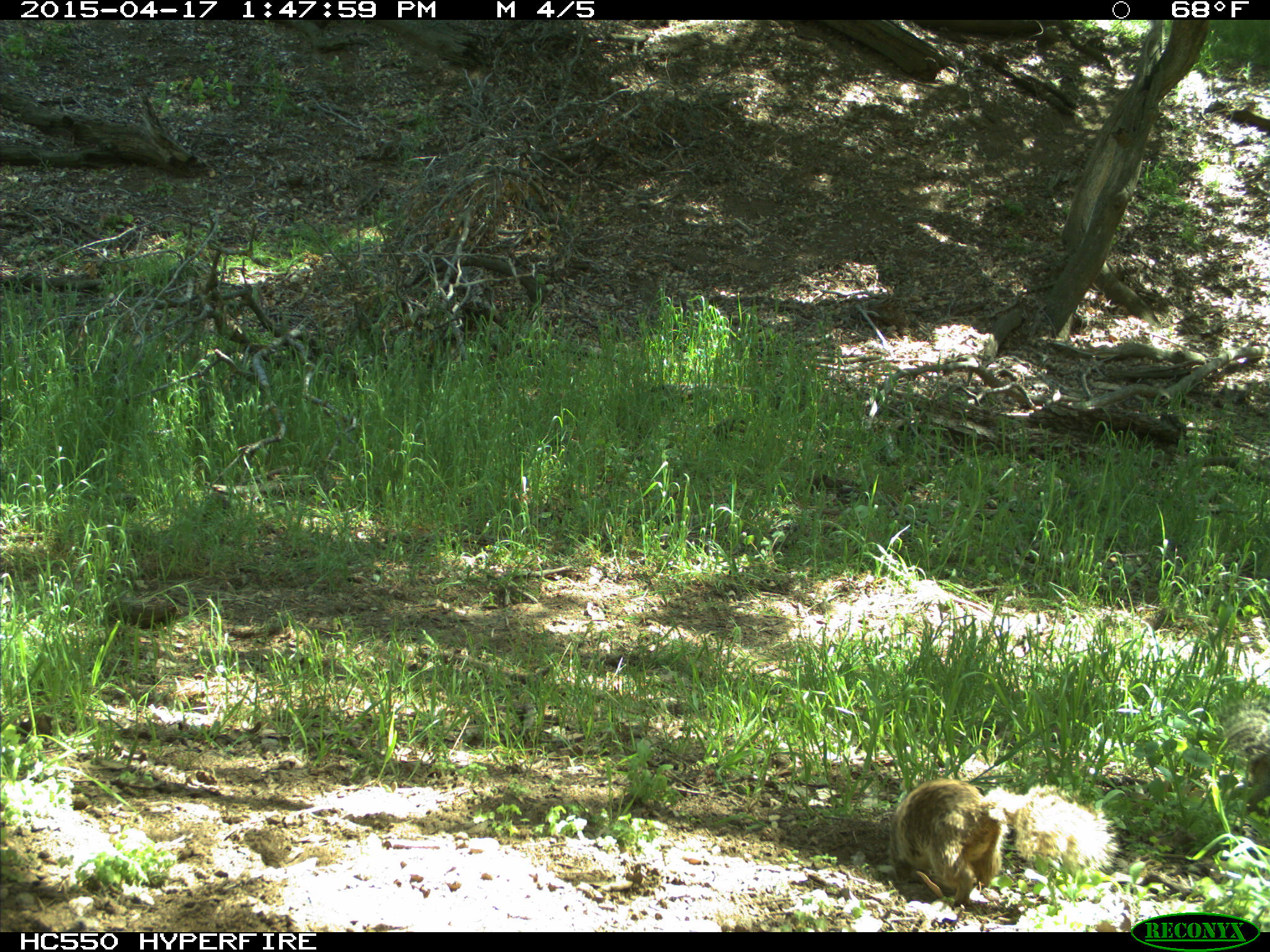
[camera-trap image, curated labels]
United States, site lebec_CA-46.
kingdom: Animalia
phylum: Chordata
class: Mammalia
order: Rodentia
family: Sciuridae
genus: Otospermophilus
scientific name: Otospermophilus beecheyi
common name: california ground squirrel